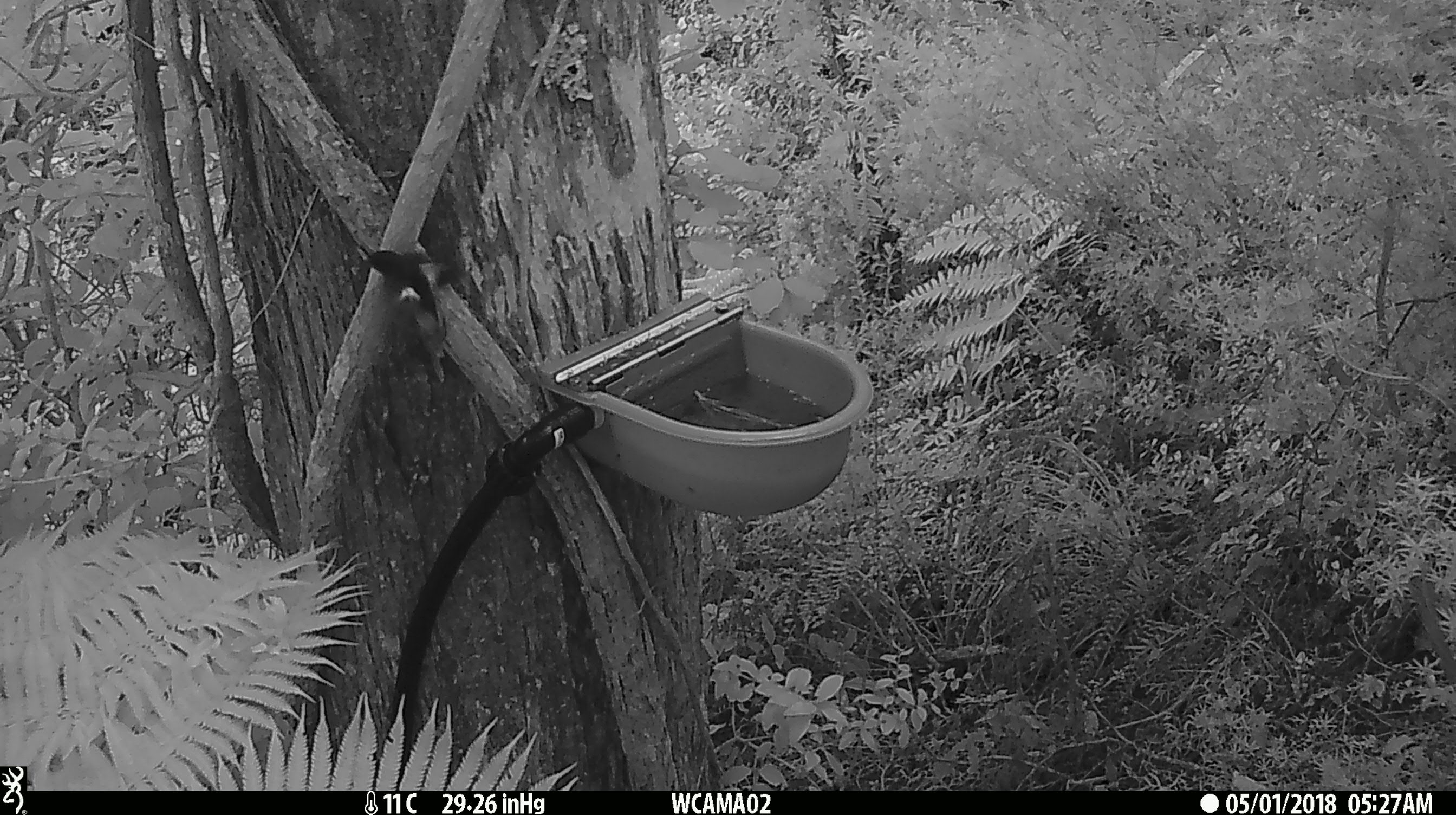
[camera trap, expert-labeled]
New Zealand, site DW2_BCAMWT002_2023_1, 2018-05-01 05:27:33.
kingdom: Animalia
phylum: Chordata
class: Aves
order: Passeriformes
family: Petroicidae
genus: Petroica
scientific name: Petroica macrocephala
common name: tomtit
Tomtit (Petroica macrocephala).